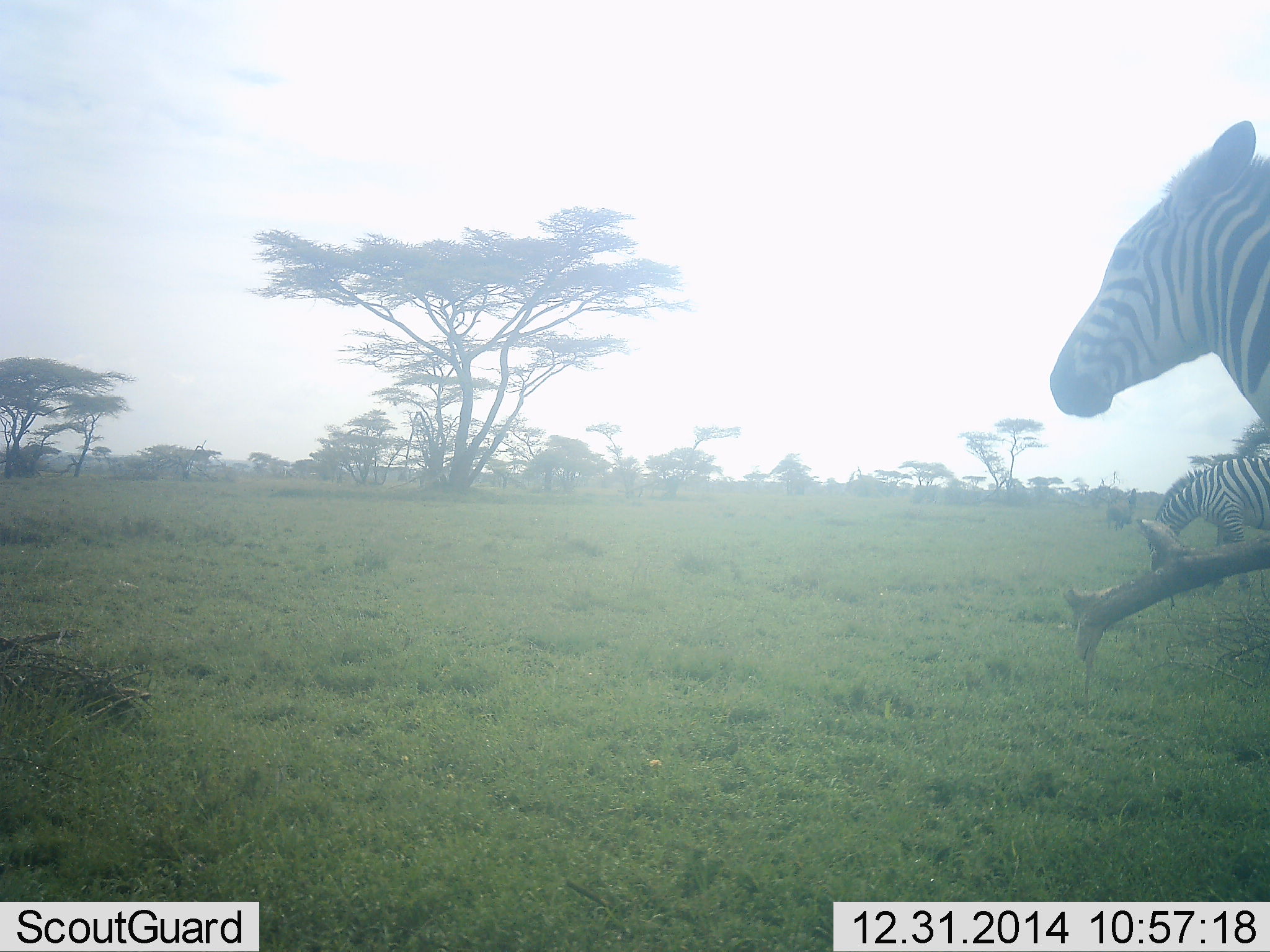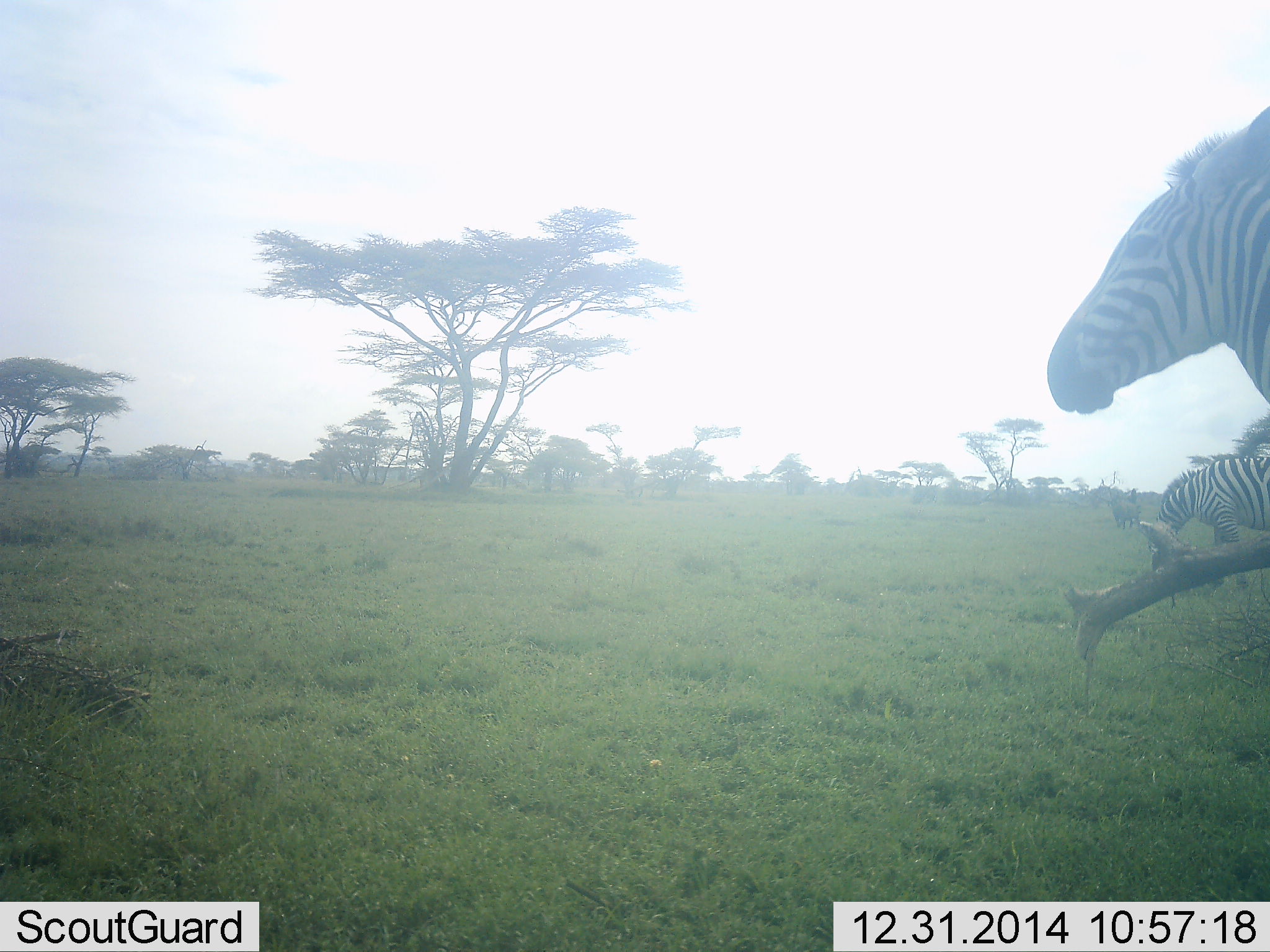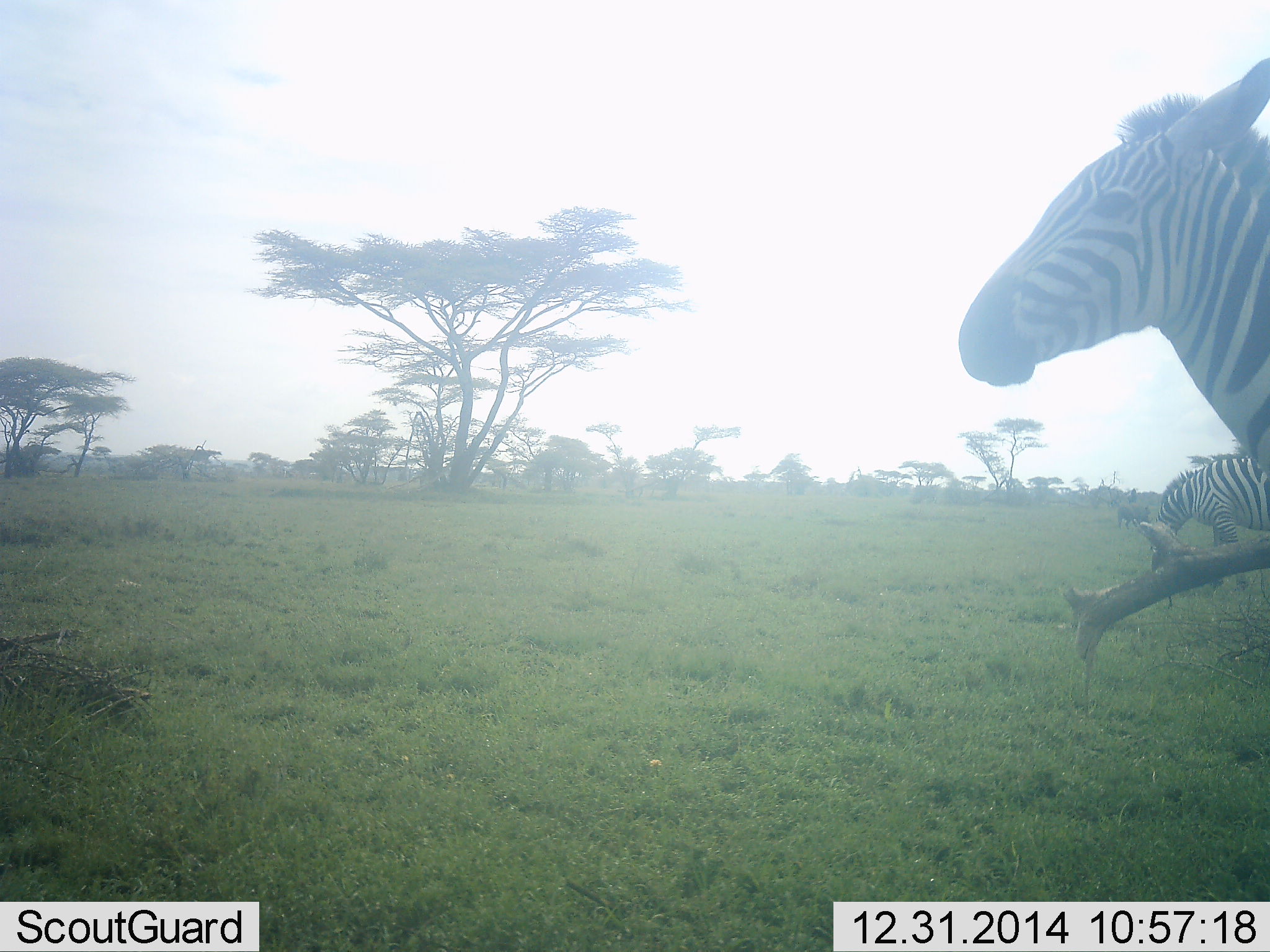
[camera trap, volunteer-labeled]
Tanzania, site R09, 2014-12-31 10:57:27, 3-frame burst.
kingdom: Animalia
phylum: Chordata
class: Mammalia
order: Perissodactyla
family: Equidae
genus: Equus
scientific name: Equus quagga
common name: plains zebra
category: zebra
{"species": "zebra (plains zebra) (Equus quagga)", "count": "3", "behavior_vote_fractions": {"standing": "73%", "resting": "0%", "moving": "9%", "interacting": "0%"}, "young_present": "0%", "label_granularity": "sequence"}